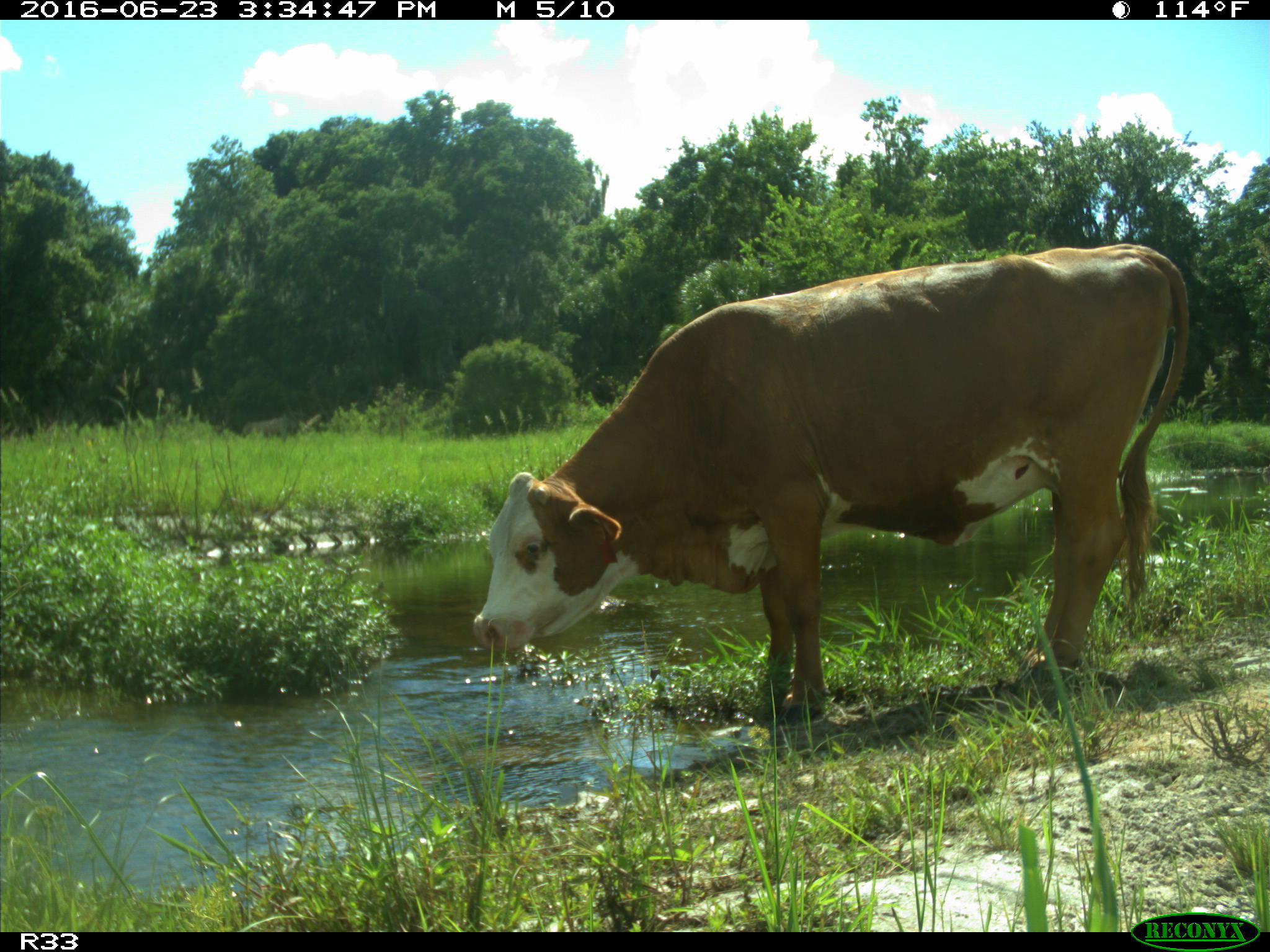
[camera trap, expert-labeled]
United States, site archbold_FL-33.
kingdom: Animalia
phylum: Chordata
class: Mammalia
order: Artiodactyla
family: Bovidae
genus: Bos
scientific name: Bos taurus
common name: domestic cow